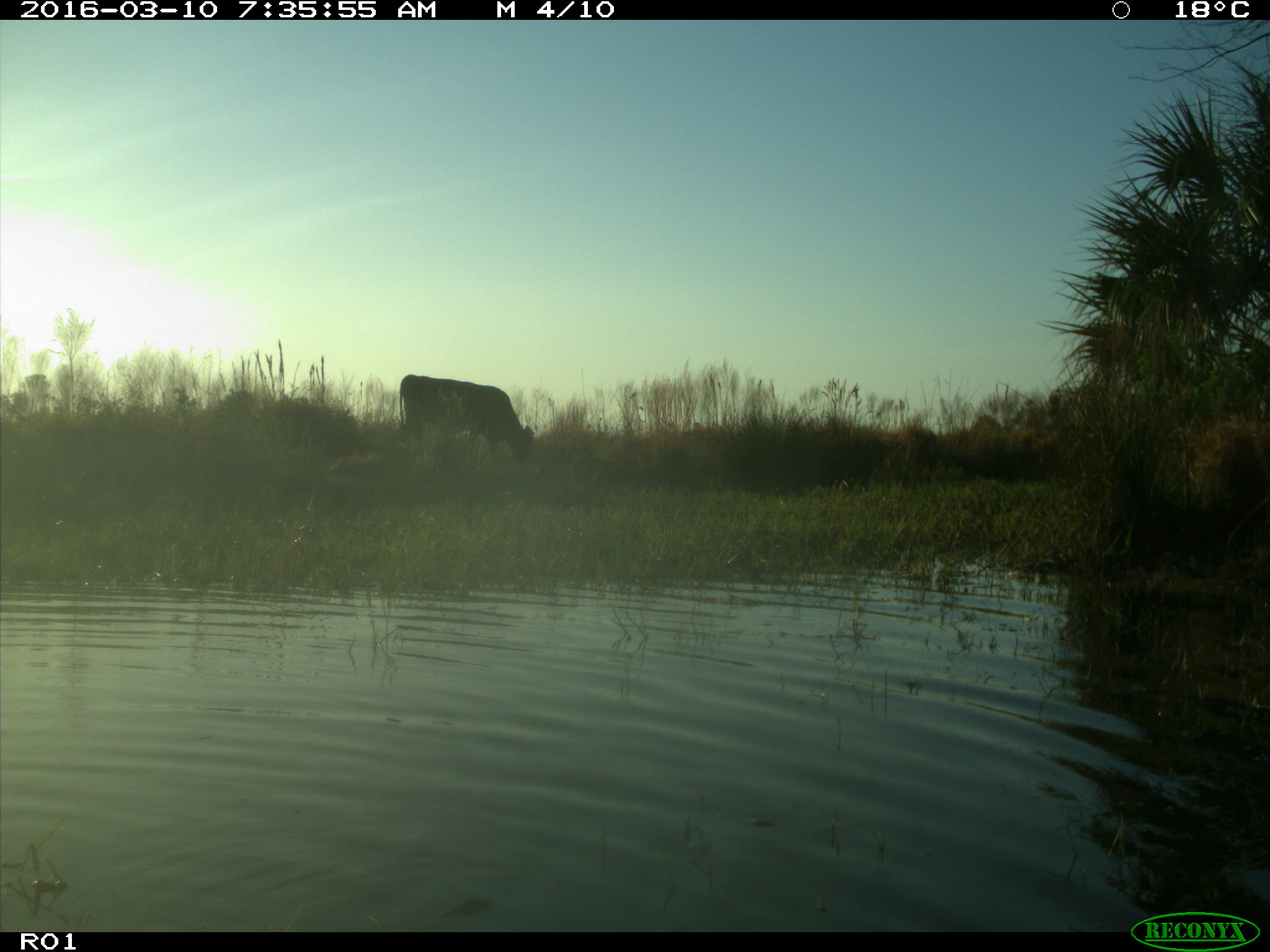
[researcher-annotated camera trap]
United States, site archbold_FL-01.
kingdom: Animalia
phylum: Chordata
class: Mammalia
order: Artiodactyla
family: Bovidae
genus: Bos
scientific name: Bos taurus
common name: domestic cow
Bos taurus (domestic cow).